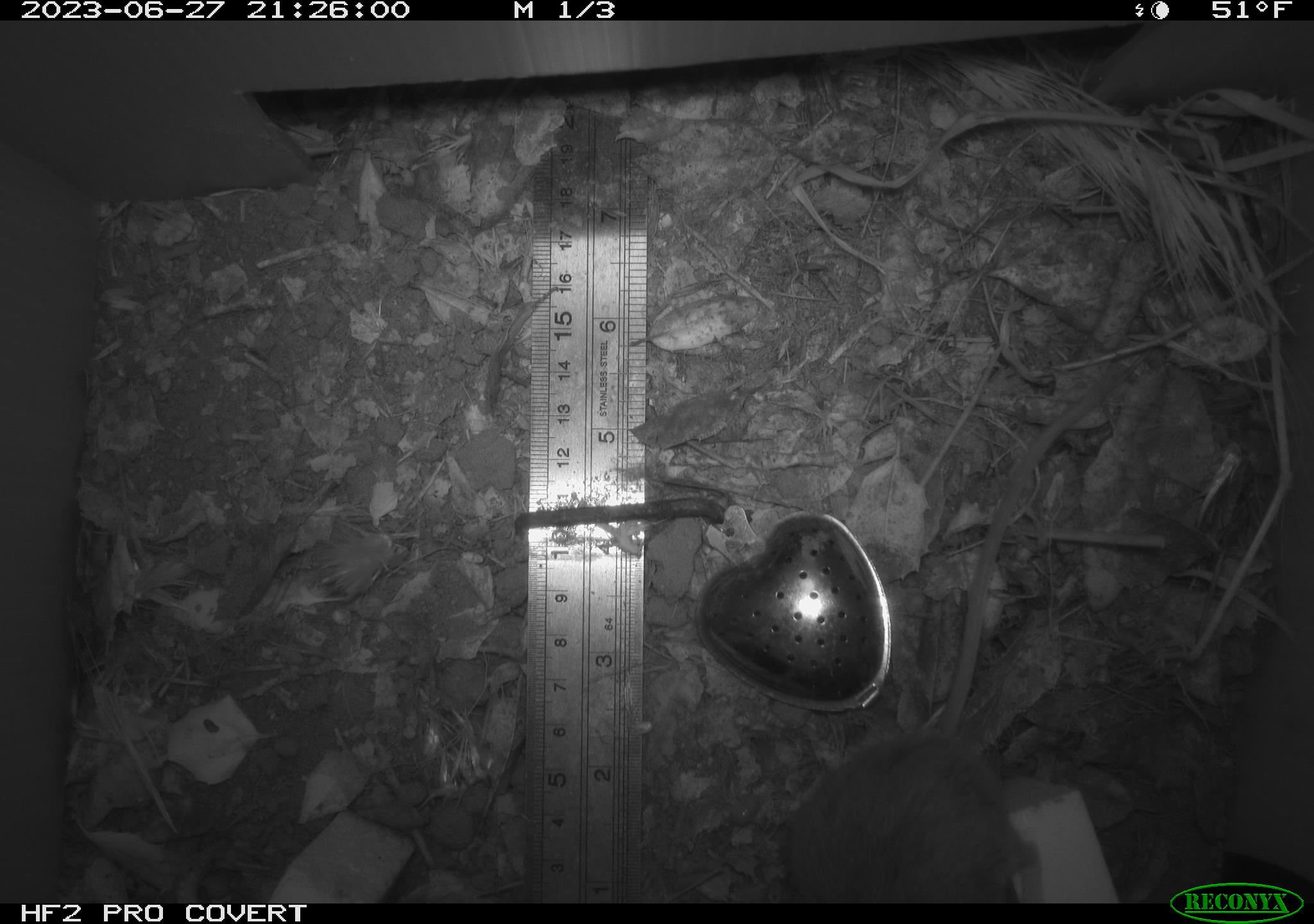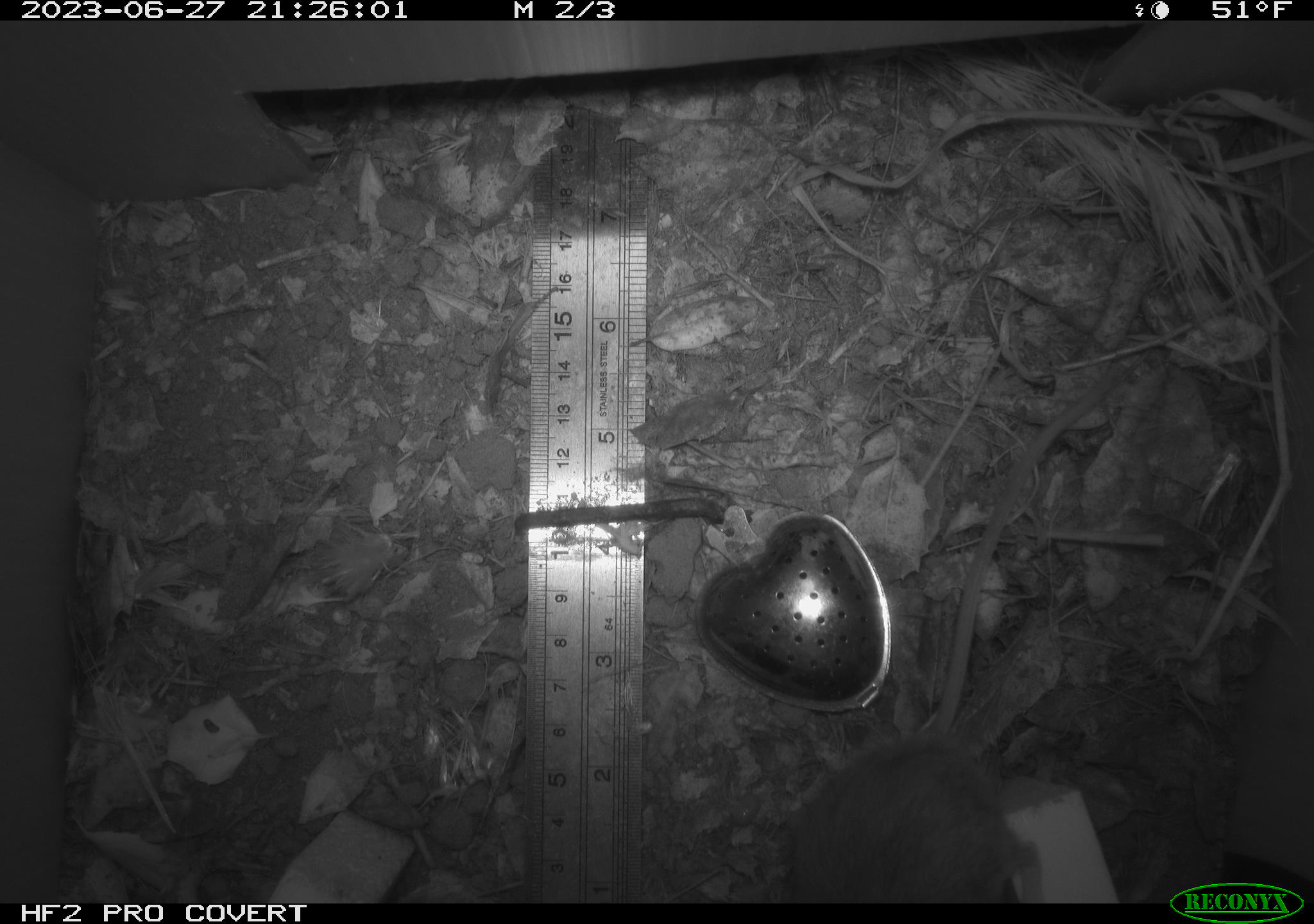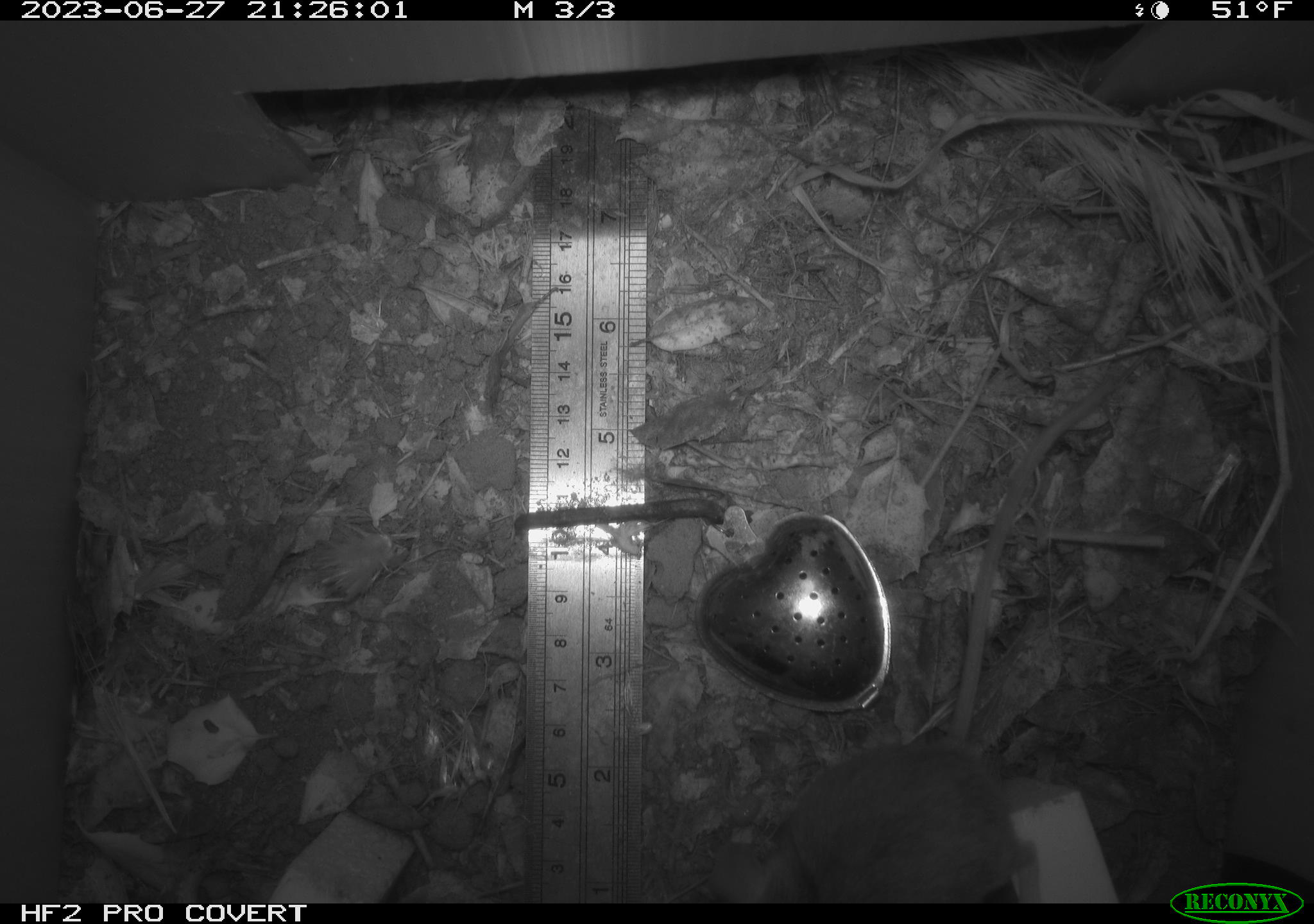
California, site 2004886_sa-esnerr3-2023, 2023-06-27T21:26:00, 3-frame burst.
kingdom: Animalia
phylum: Chordata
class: Mammalia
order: Rodentia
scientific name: Rodentia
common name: mouse species